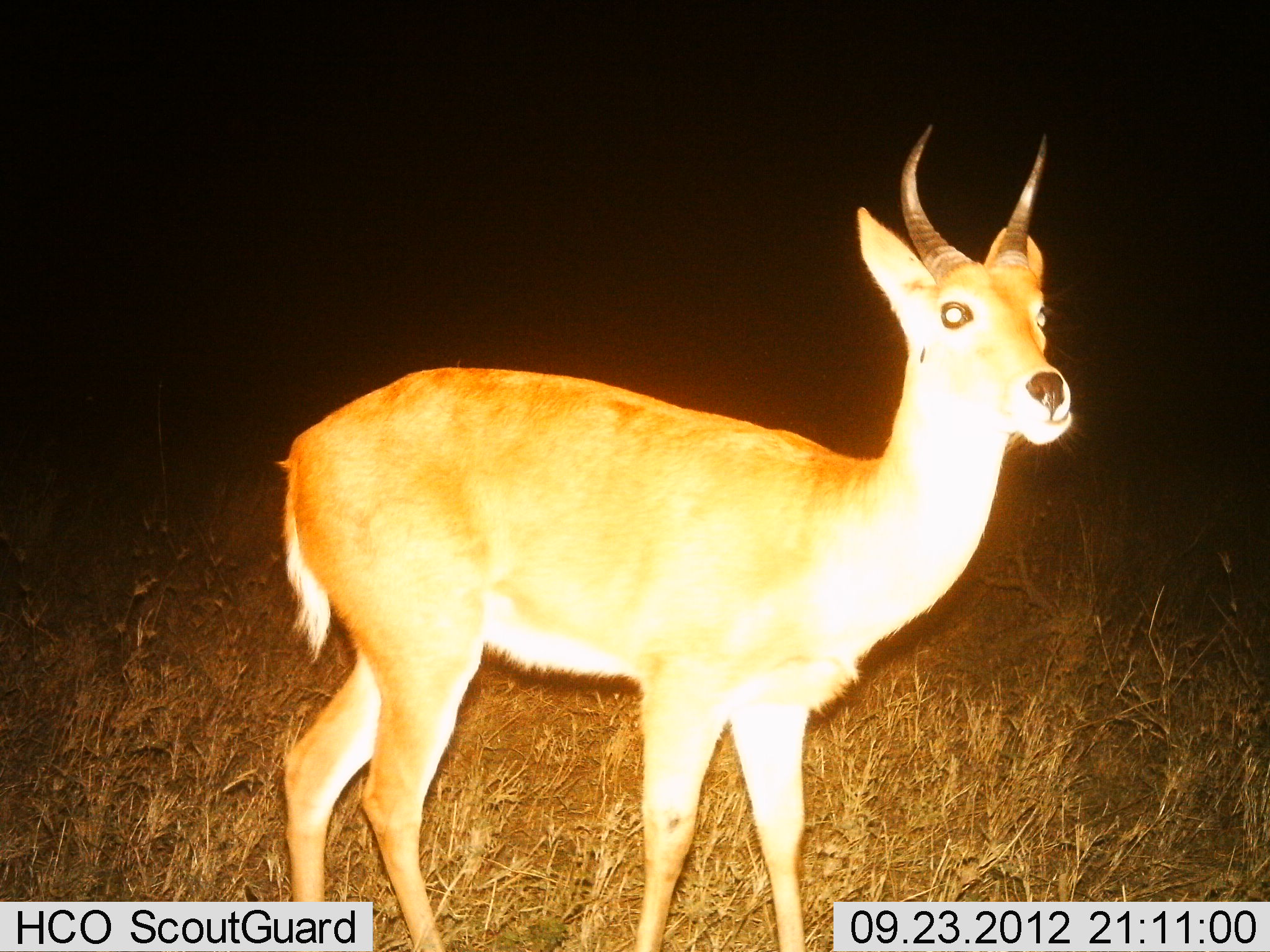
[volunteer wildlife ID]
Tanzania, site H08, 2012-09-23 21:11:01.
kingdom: Animalia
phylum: Chordata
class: Mammalia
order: Artiodactyla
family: Bovidae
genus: Redunca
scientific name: Redunca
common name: reedbuck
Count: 1.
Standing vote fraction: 90%.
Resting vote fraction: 0%.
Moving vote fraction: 0%.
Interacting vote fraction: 0%.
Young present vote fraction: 0%.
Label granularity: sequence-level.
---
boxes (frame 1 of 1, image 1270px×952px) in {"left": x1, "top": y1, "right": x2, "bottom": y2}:
animal: {"left": 273, "top": 119, "right": 1081, "bottom": 952}